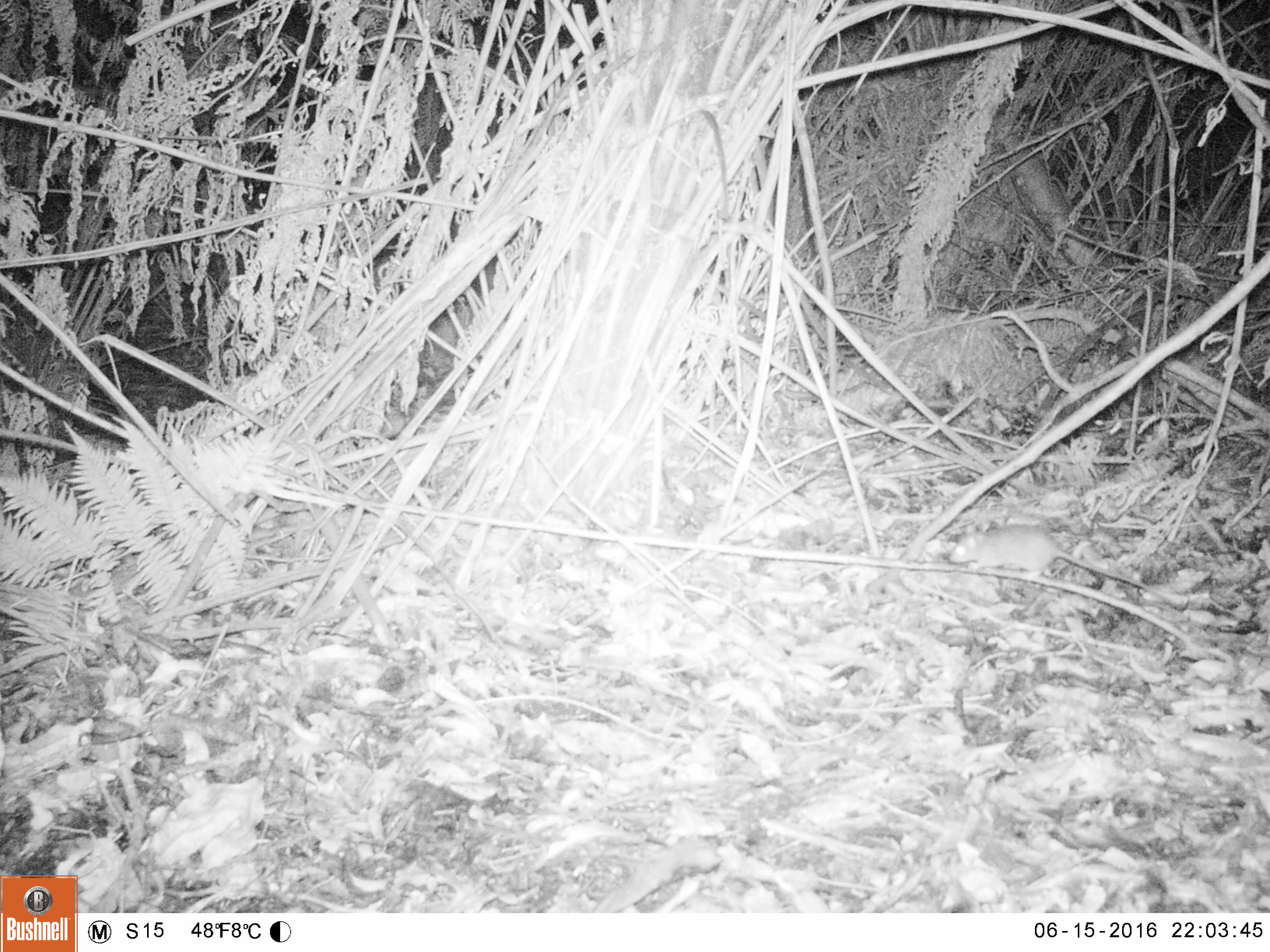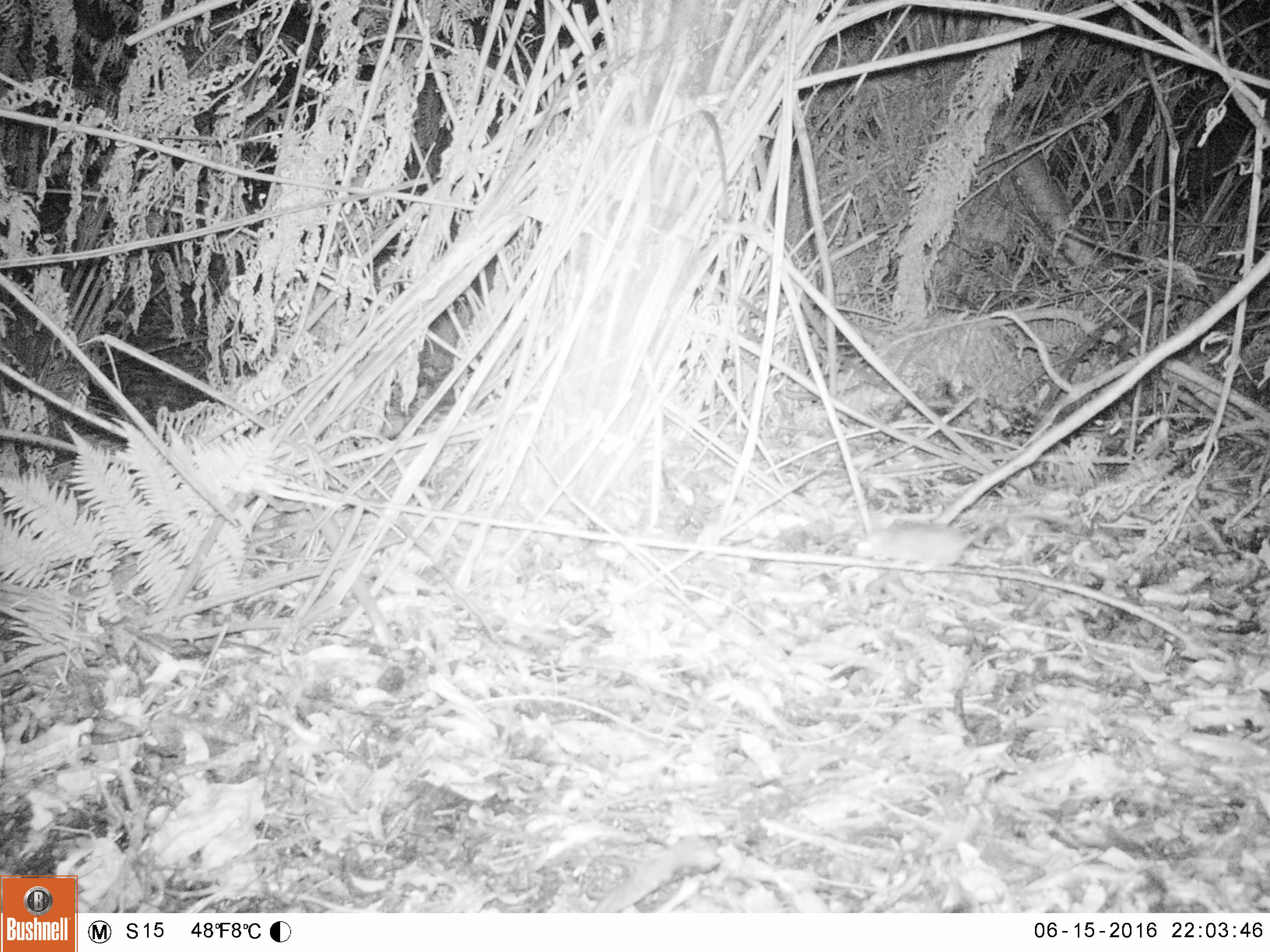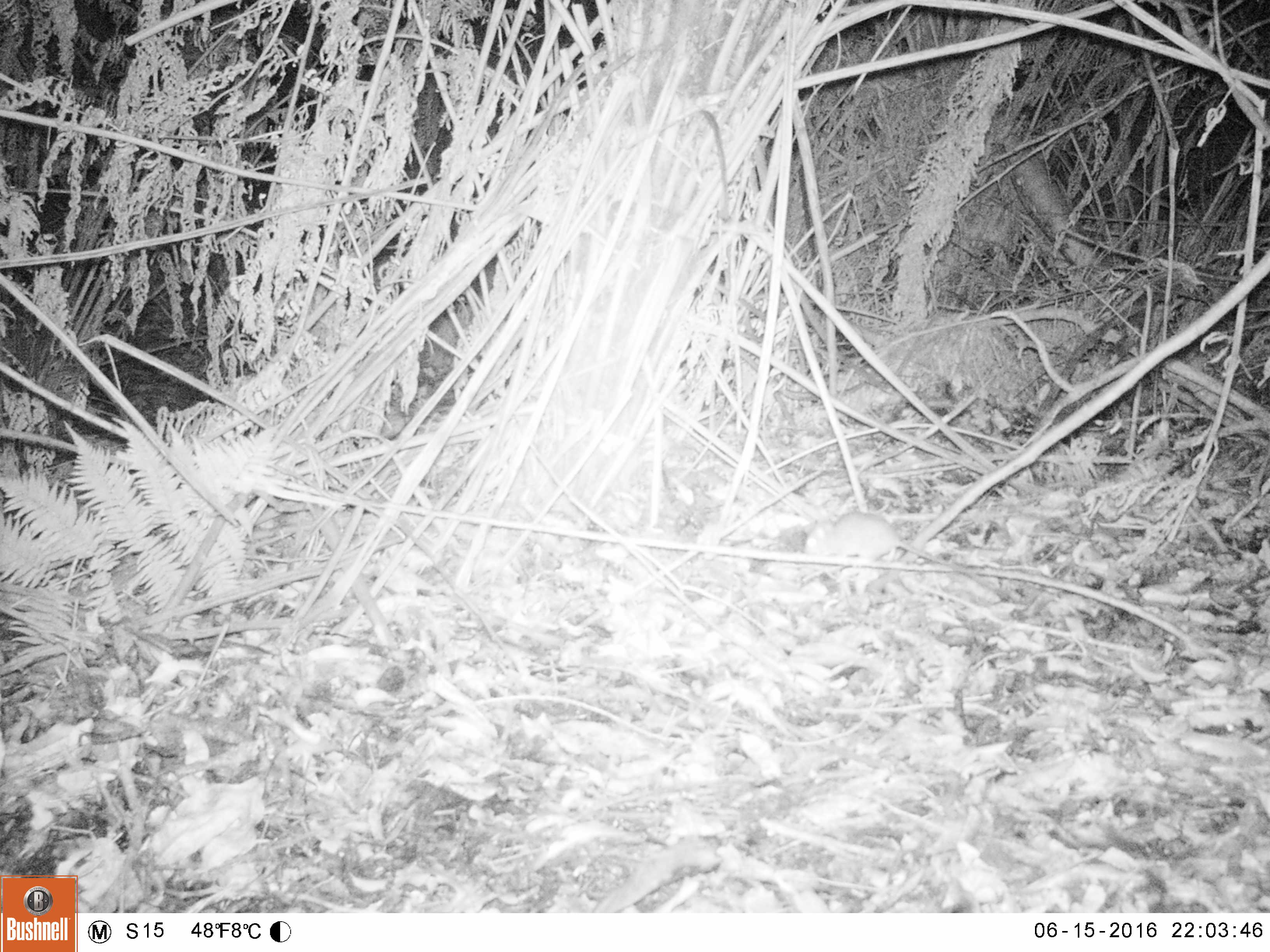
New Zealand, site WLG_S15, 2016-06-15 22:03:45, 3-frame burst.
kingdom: Animalia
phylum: Chordata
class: Mammalia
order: Rodentia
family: Muridae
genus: Rattus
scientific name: Rattus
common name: rat